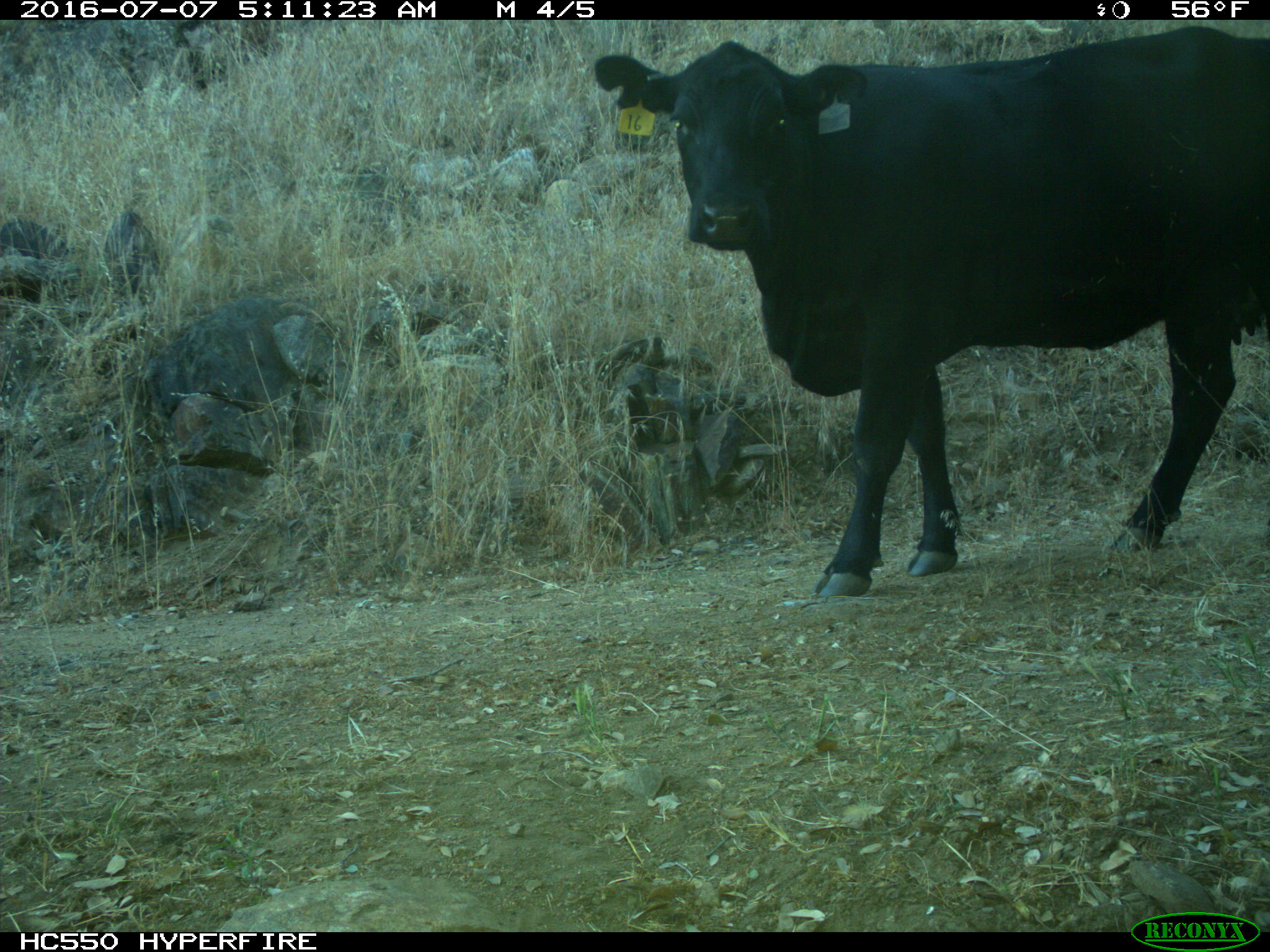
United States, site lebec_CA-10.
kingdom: Animalia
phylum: Chordata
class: Mammalia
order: Artiodactyla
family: Bovidae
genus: Bos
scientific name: Bos taurus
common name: domestic cow